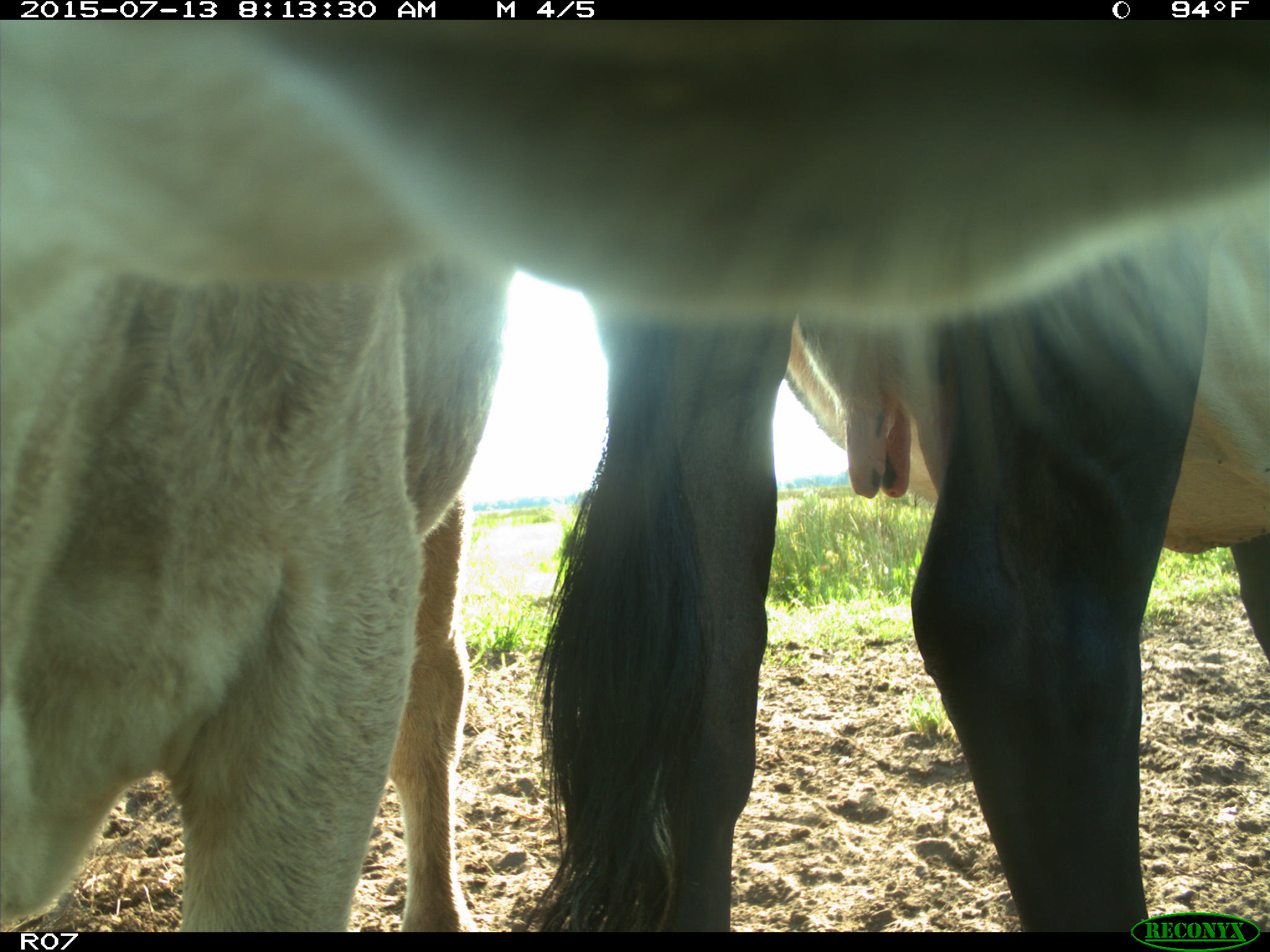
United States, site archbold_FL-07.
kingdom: Animalia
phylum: Chordata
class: Mammalia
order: Artiodactyla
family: Bovidae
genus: Bos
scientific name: Bos taurus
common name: domestic cow